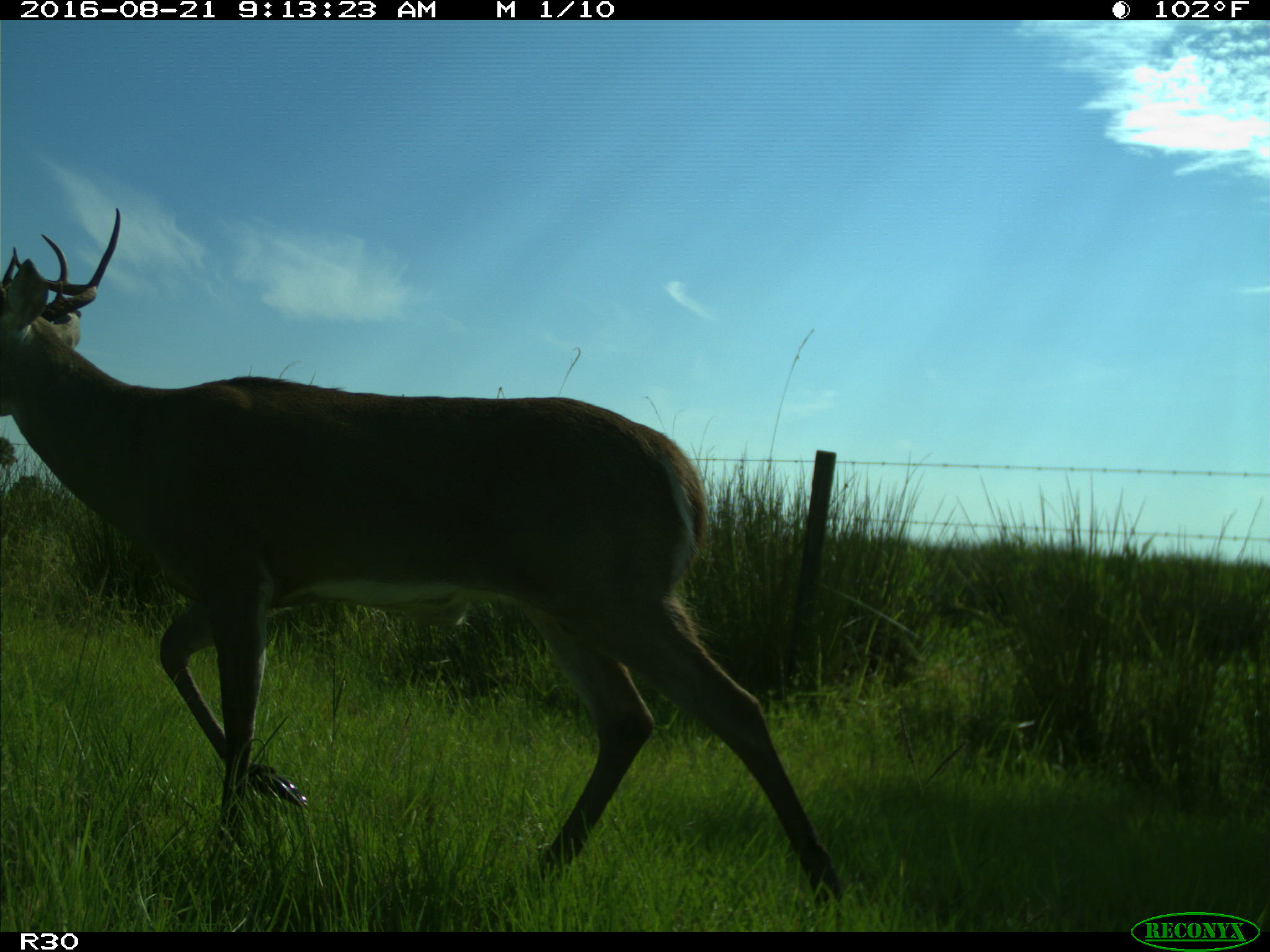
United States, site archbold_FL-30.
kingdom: Animalia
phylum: Chordata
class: Mammalia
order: Artiodactyla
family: Cervidae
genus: Odocoileus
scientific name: Odocoileus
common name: deer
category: unidentified deer